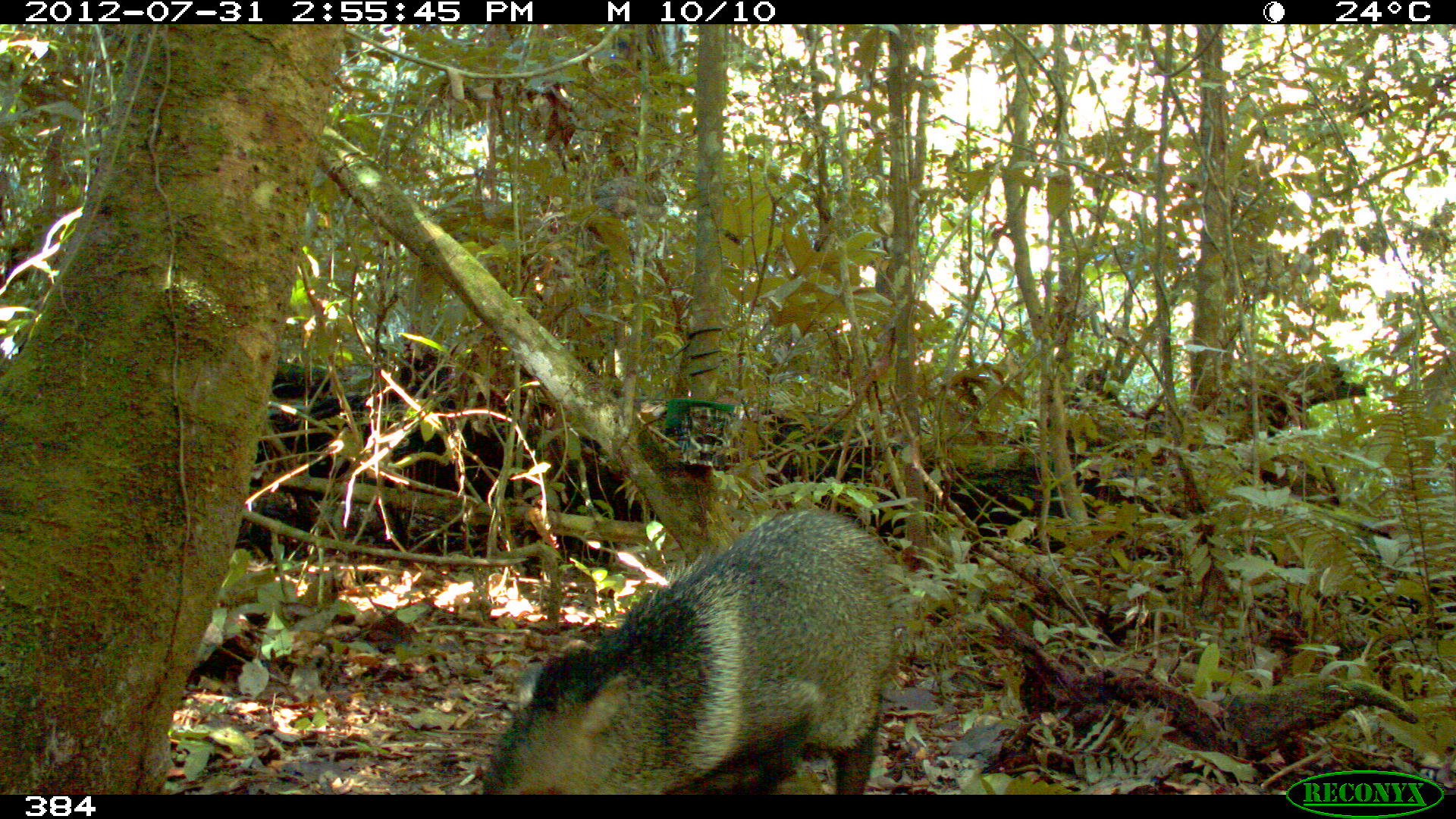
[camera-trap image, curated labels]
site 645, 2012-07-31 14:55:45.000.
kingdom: Animalia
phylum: Chordata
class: Mammalia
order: Artiodactyla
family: Tayassuidae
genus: Pecari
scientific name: Pecari tajacu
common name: collared peccary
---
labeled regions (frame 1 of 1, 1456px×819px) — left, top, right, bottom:
pecari tajacu: 478, 502, 897, 795